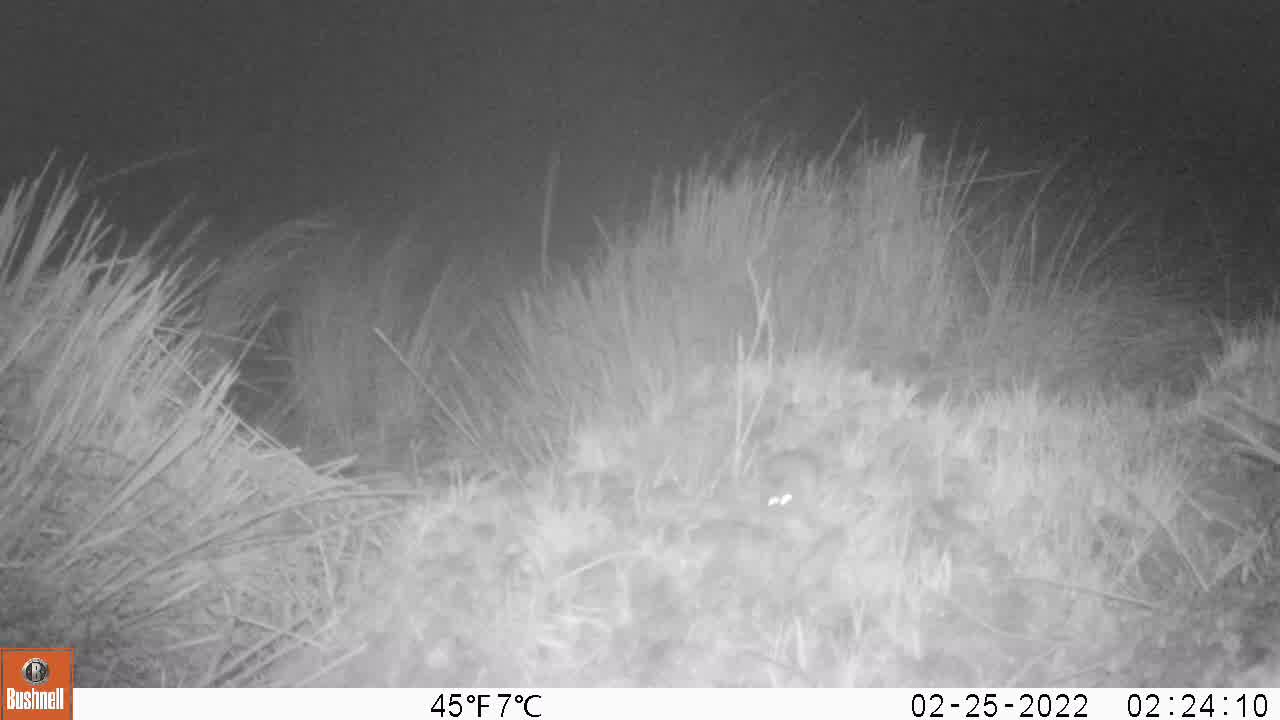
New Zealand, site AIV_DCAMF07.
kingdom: Animalia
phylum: Chordata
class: Mammalia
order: Rodentia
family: Muridae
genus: Mus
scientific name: Mus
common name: mouse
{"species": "mouse (Mus)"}